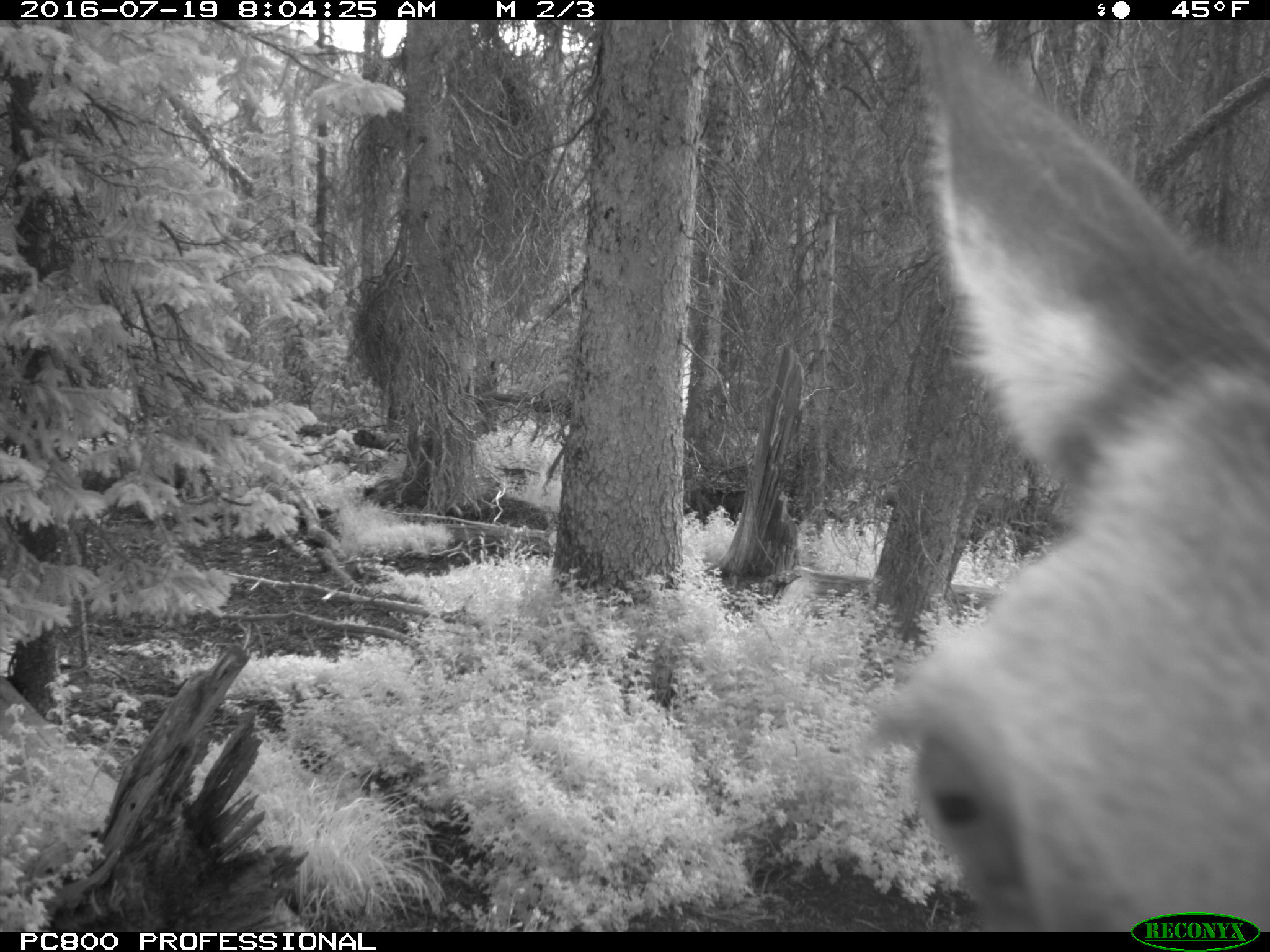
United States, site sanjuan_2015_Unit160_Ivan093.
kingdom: Animalia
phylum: Chordata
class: Mammalia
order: Artiodactyla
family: Cervidae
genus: Cervus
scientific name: Cervus elaphus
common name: red deer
Cervus elaphus (red deer).